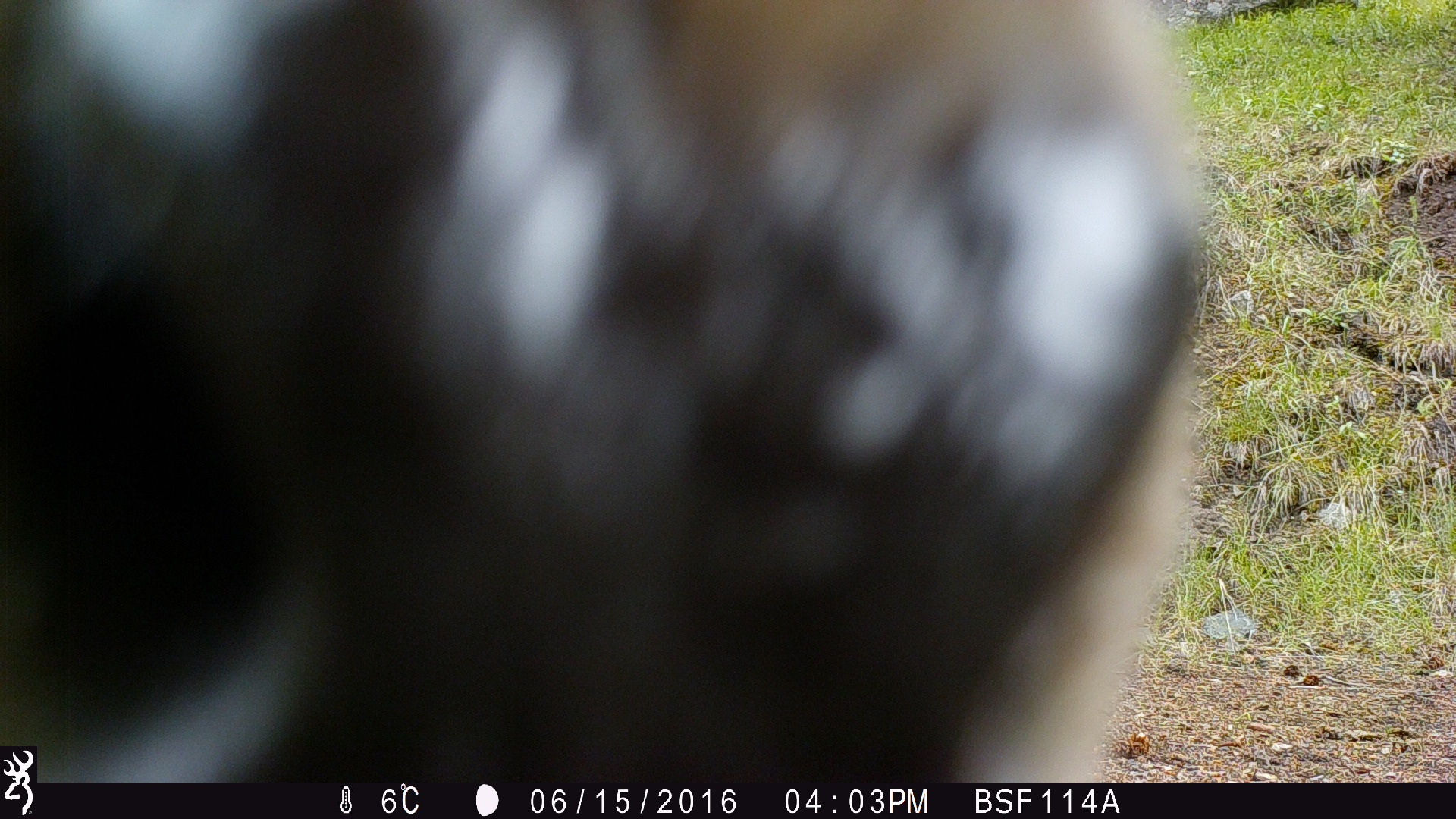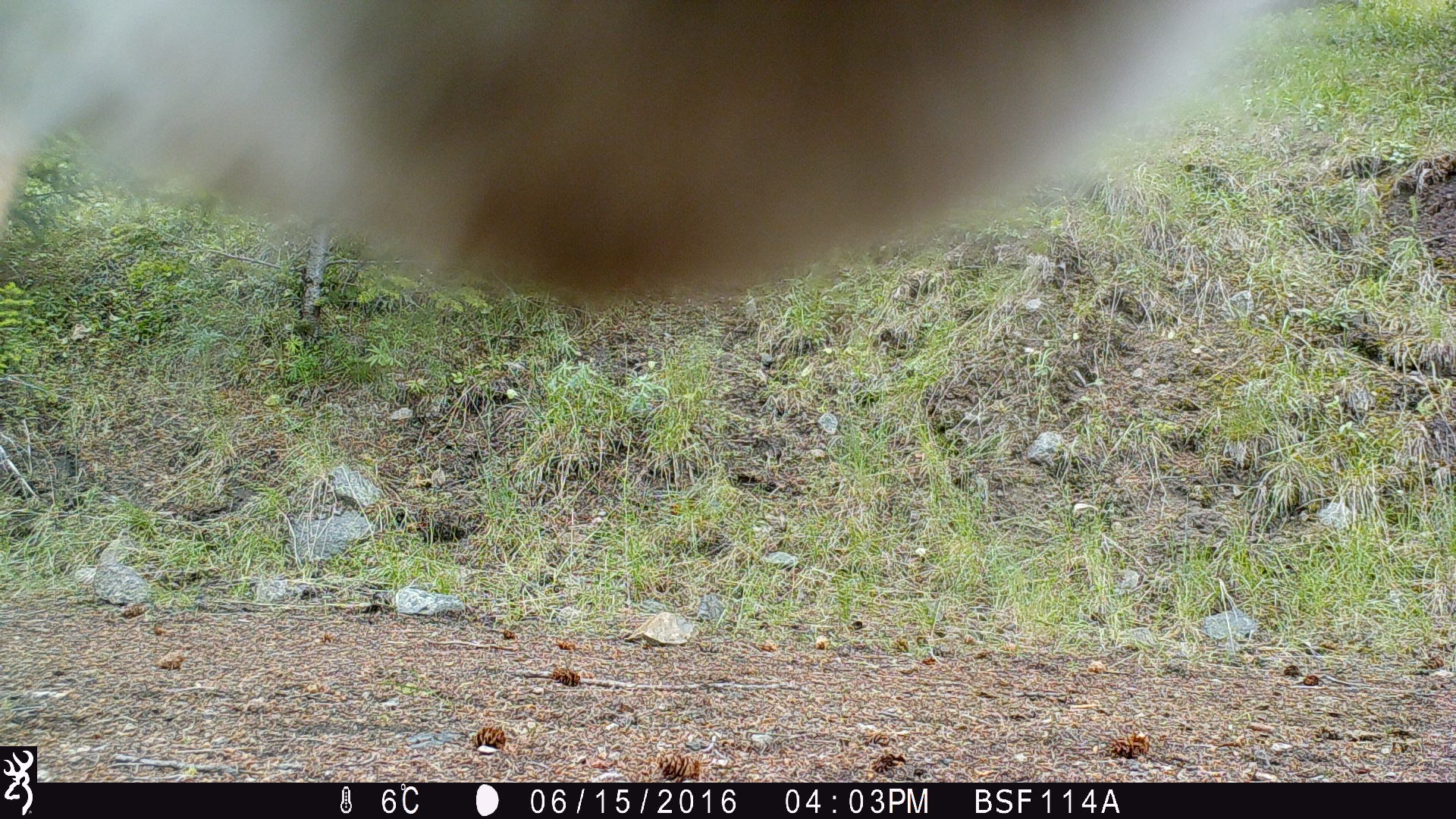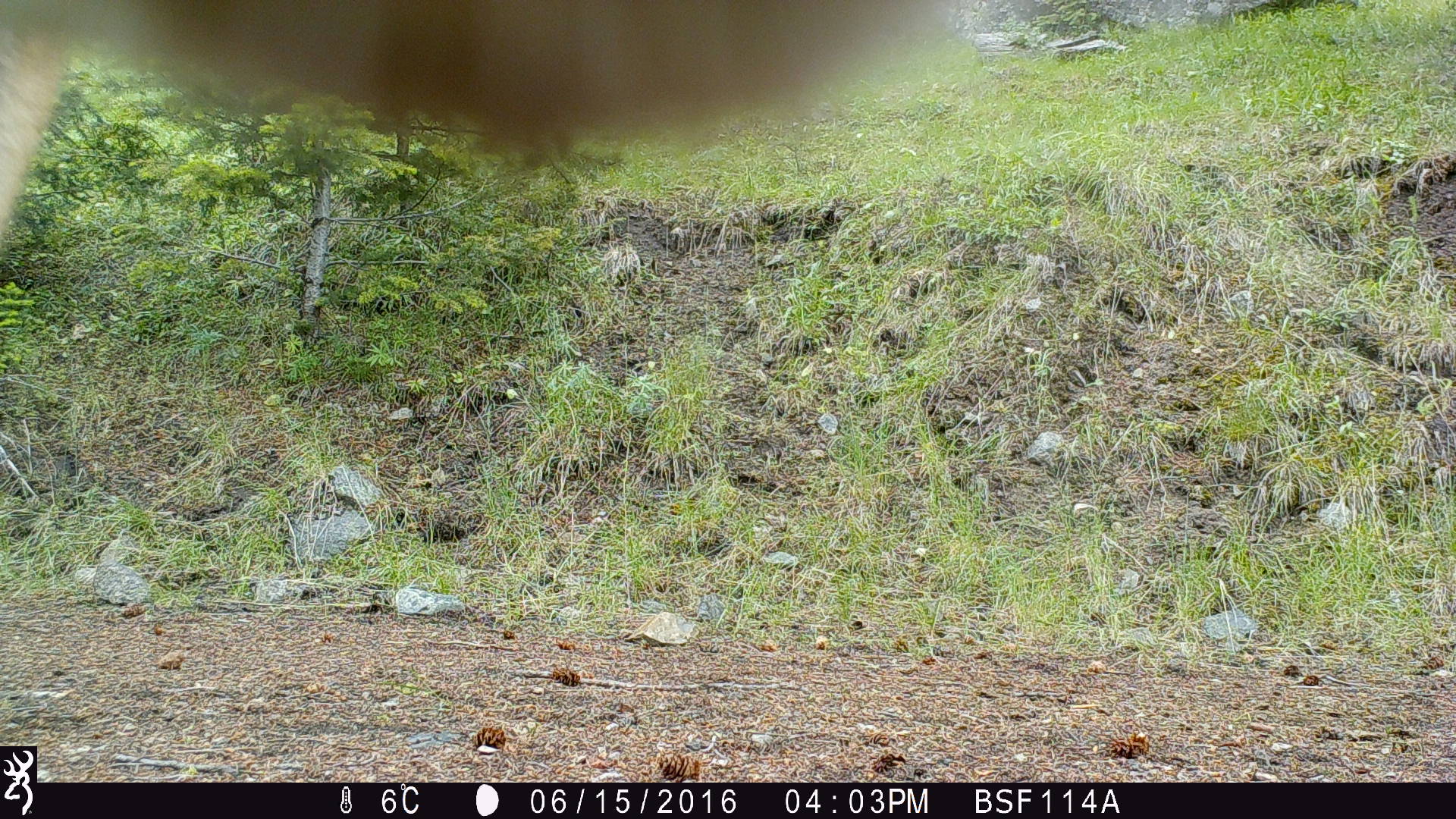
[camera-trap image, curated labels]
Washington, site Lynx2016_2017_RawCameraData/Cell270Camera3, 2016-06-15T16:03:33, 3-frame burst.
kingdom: Animalia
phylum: Chordata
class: Mammalia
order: Artiodactyla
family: Cervidae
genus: Odocoileus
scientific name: Odocoileus hemionus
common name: mule deer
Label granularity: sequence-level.